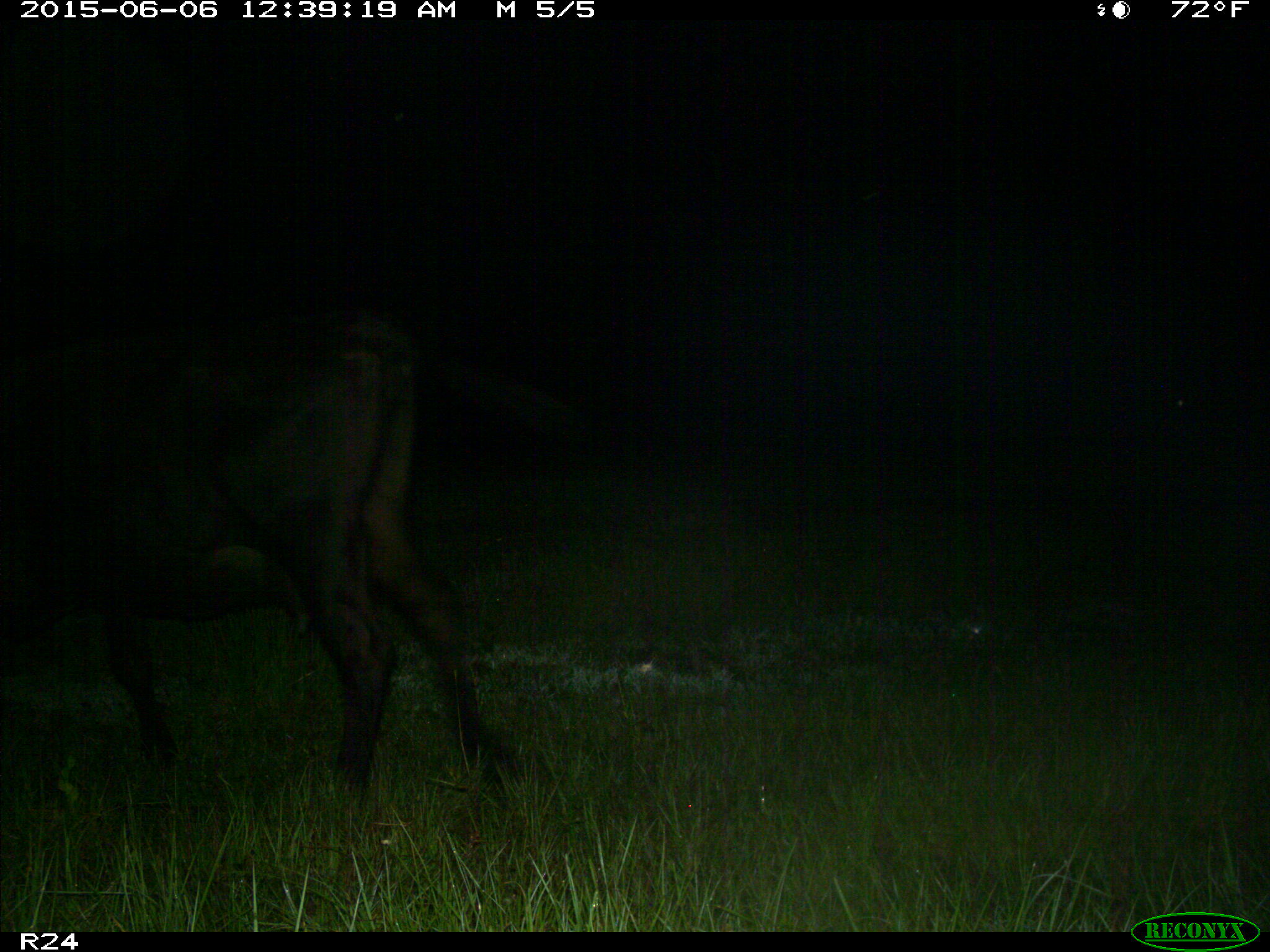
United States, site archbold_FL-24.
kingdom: Animalia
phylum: Chordata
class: Mammalia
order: Artiodactyla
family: Bovidae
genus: Bos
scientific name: Bos taurus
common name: domestic cow